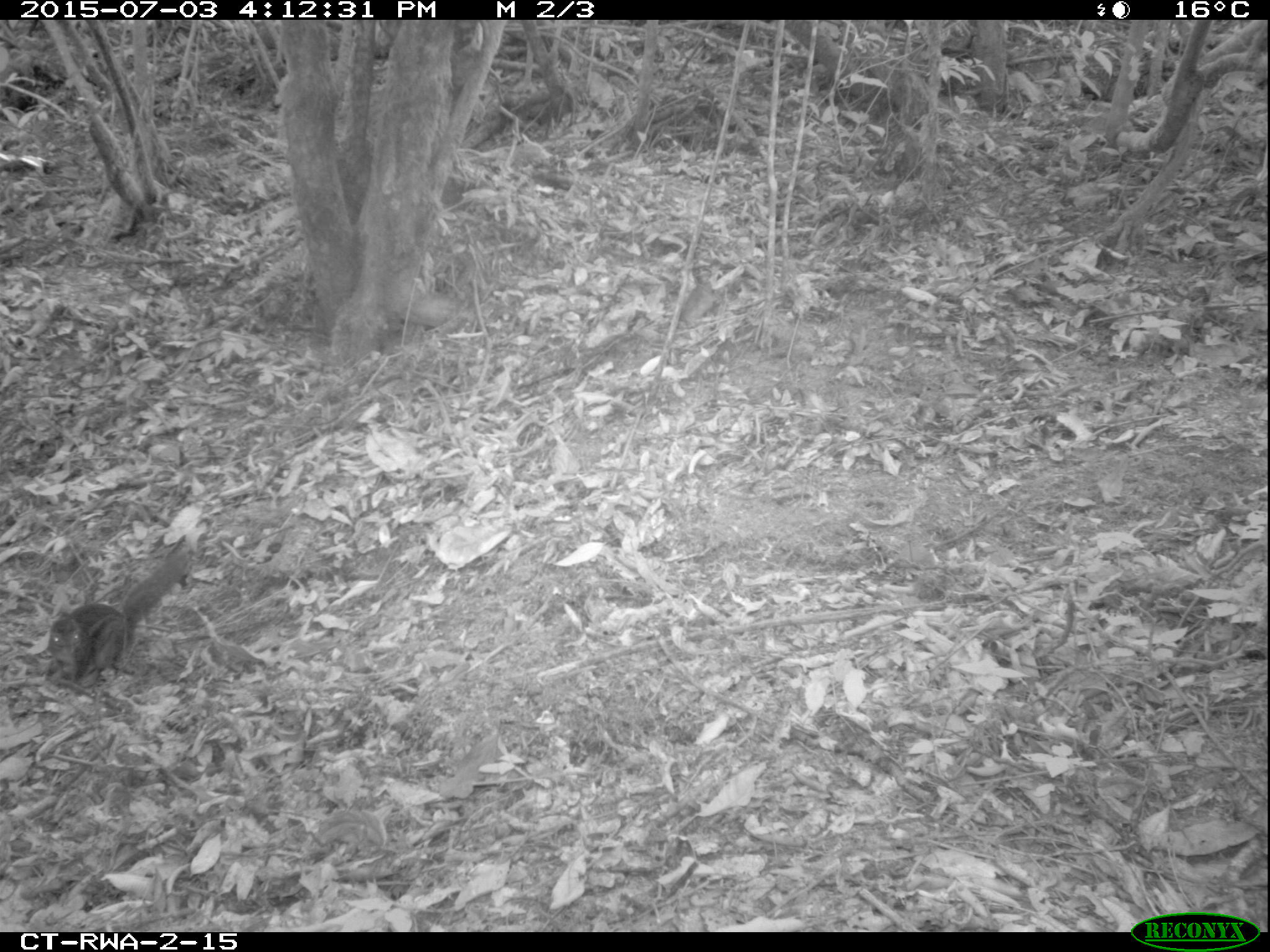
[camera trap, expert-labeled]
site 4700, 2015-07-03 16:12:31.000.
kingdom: Animalia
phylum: Chordata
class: Mammalia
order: Rodentia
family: Sciuridae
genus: Funisciurus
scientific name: Funisciurus pyrropus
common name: fire-footed rope squirrel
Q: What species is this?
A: Funisciurus pyrropus (fire-footed rope squirrel).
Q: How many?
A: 1.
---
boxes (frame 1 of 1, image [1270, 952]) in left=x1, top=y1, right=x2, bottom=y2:
funisciurus pyrropus: left=48, top=539, right=192, bottom=690